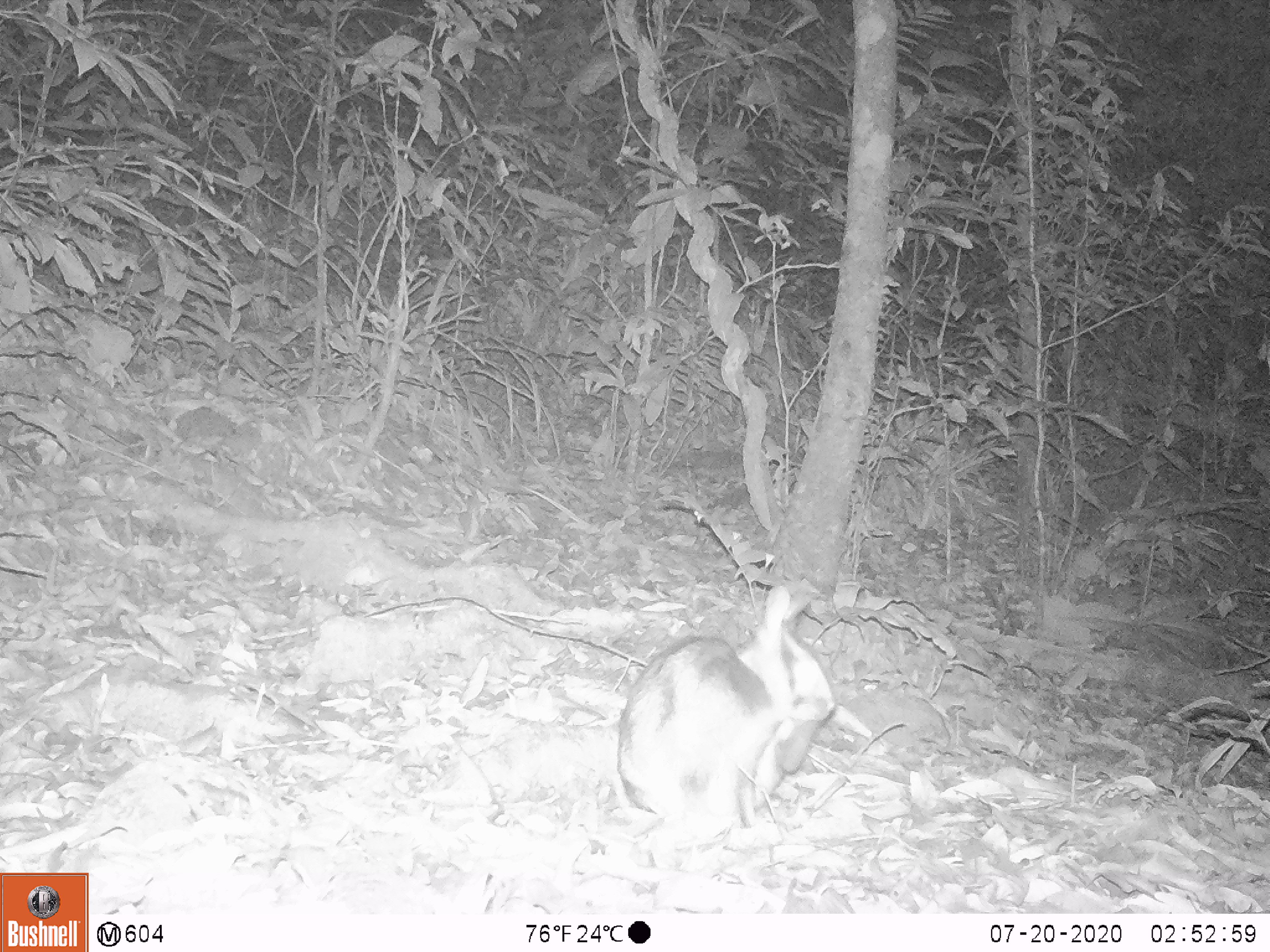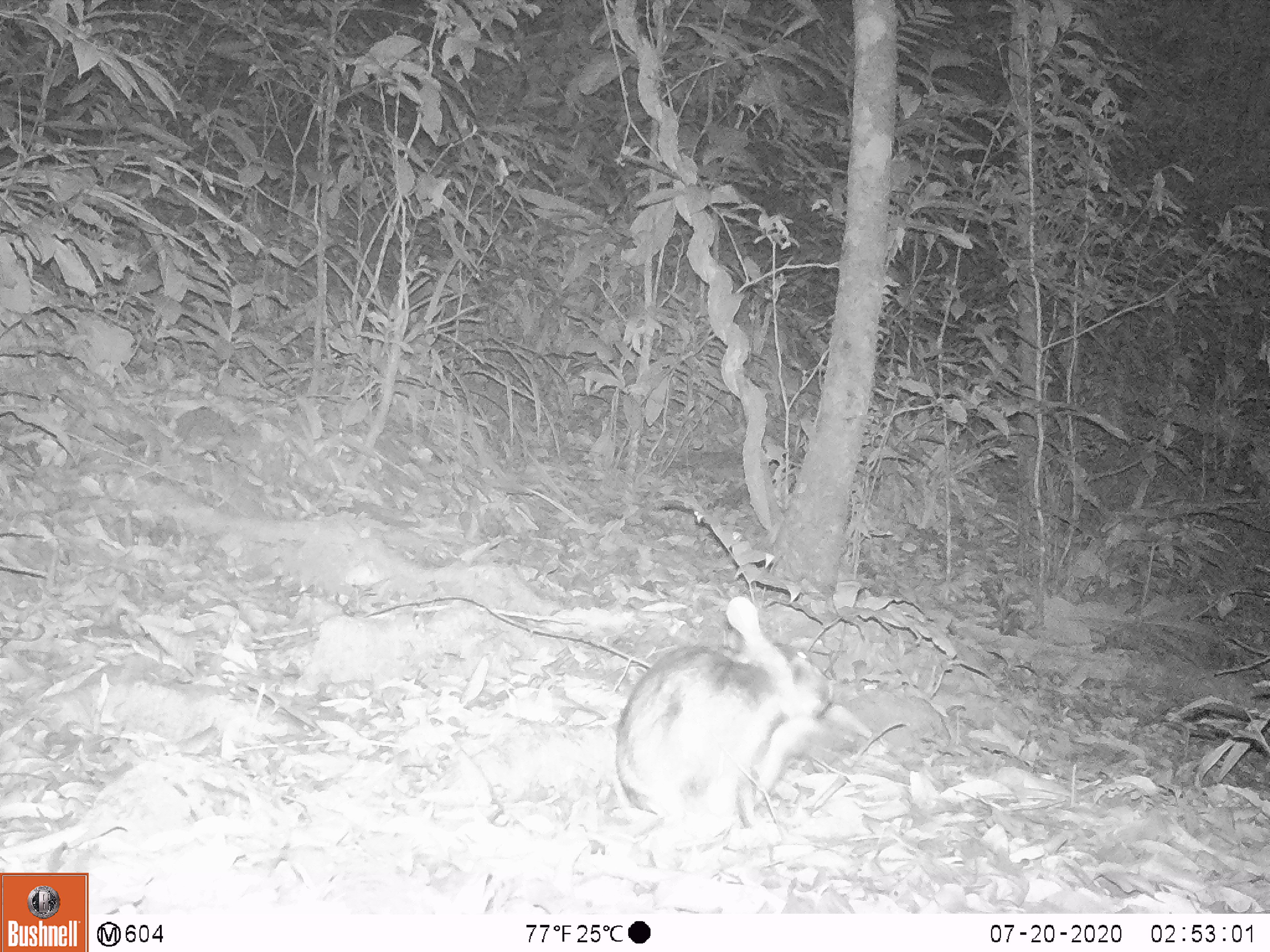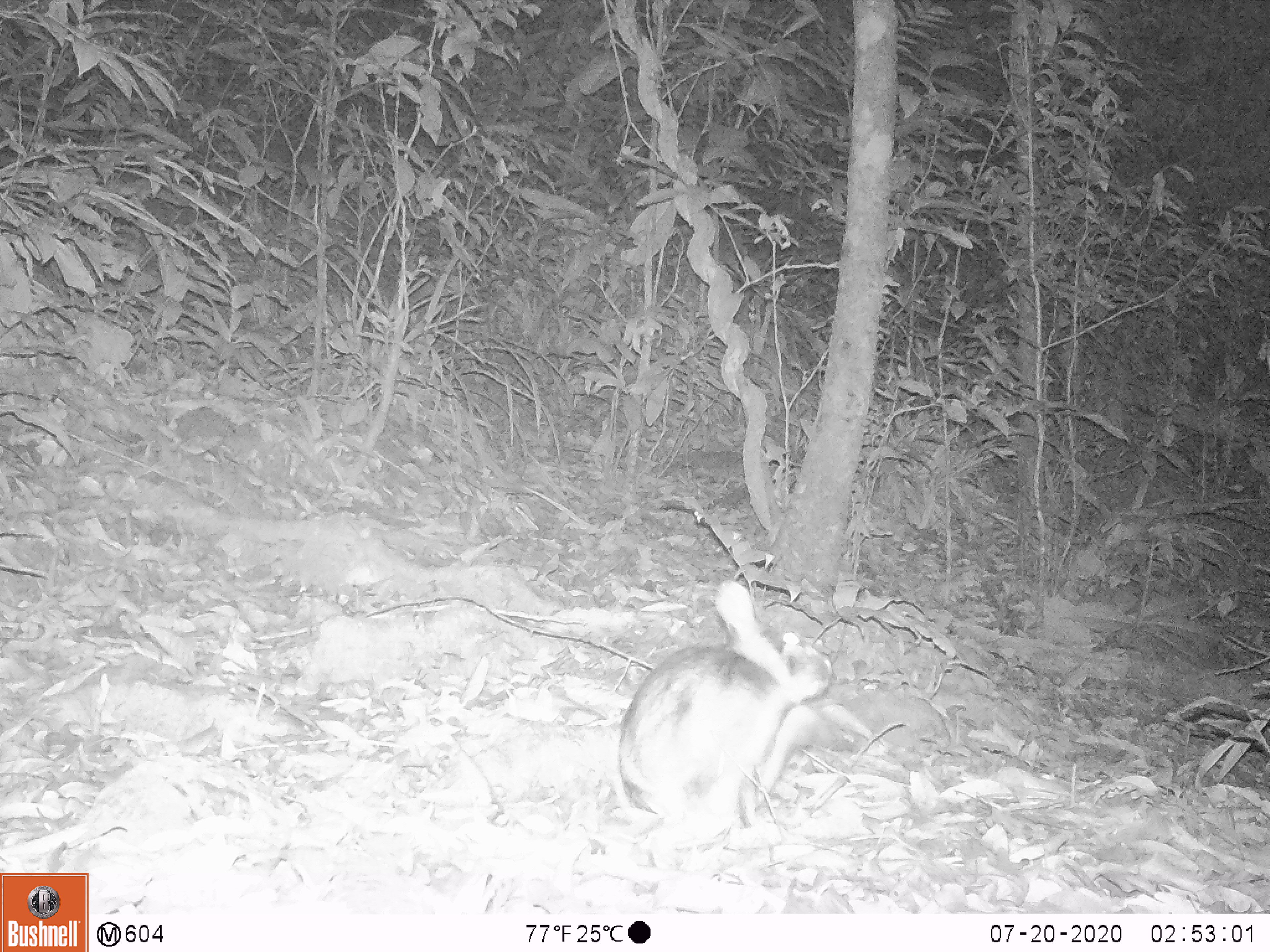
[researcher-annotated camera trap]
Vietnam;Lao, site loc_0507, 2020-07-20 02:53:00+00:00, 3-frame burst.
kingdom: Animalia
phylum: Chordata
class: Mammalia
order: Lagomorpha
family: Leporidae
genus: Nesolagus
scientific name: Nesolagus timminsi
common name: annamite striped rabbit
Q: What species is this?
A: Annamite striped rabbit (Nesolagus timminsi).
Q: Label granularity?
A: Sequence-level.